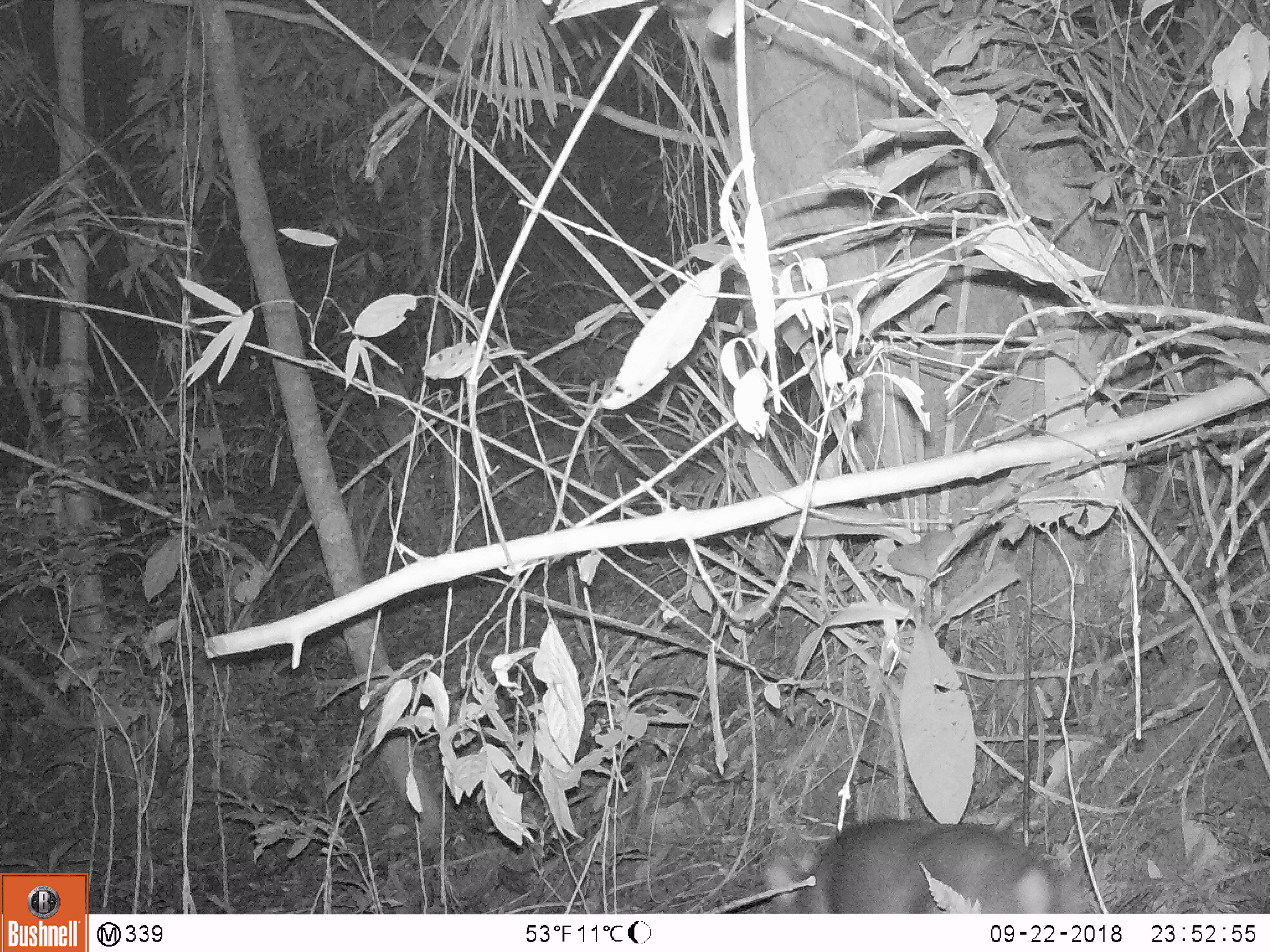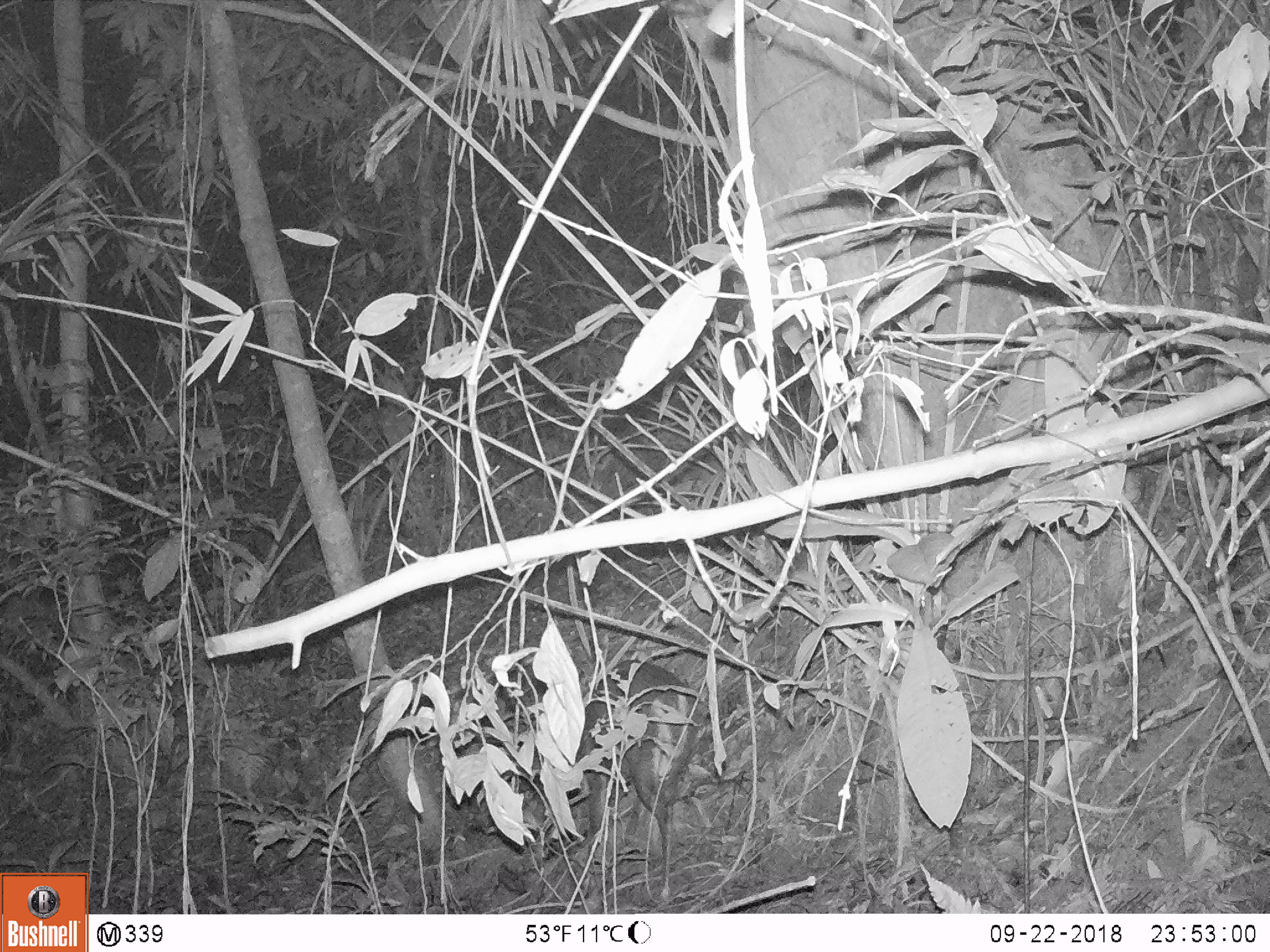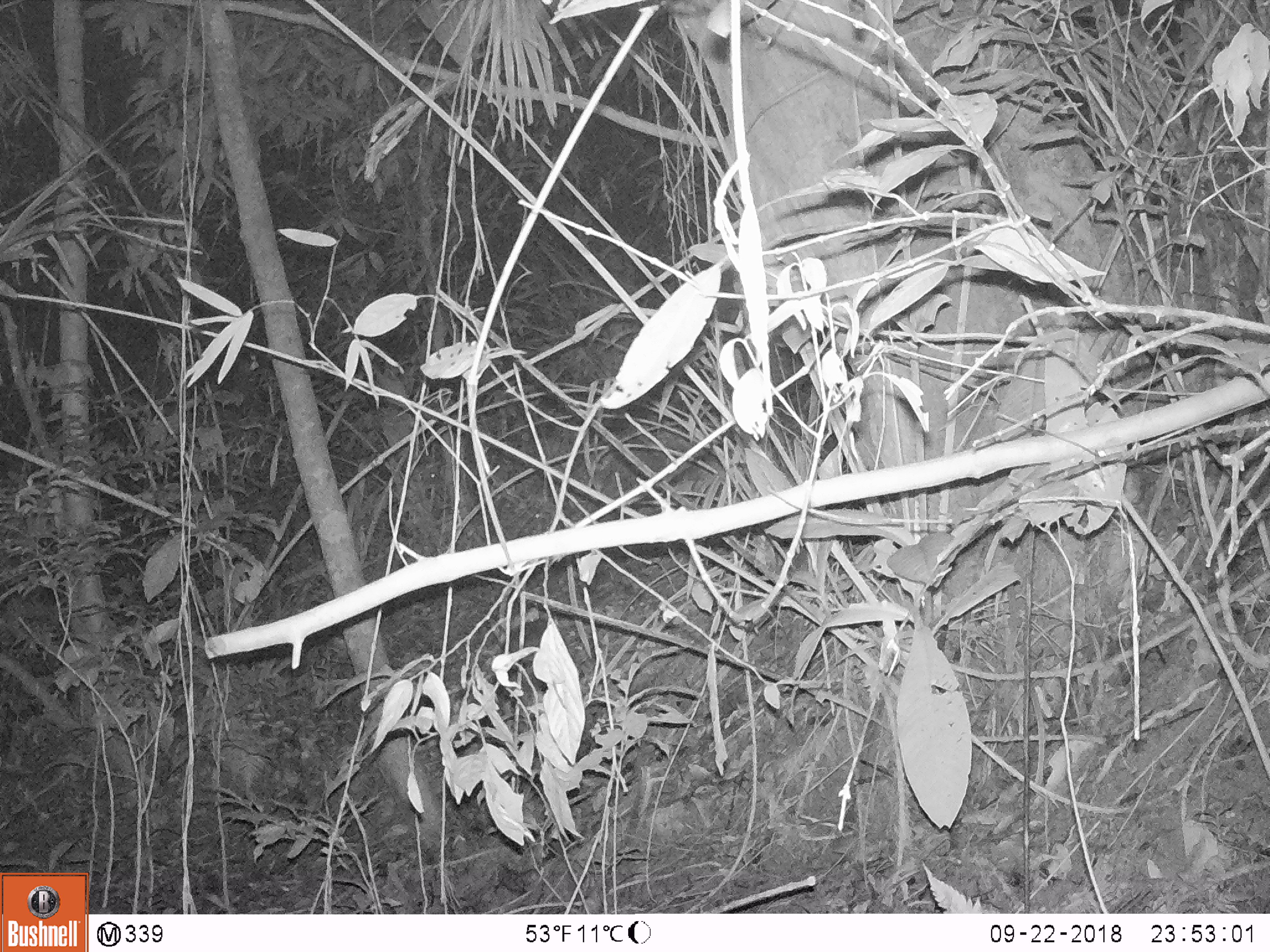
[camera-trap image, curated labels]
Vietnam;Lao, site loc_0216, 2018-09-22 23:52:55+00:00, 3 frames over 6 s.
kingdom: Animalia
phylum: Chordata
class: Mammalia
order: Artiodactyla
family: Cervidae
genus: Muntiacus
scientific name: Muntiacus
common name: muntjacs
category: unidentified muntjac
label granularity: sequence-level